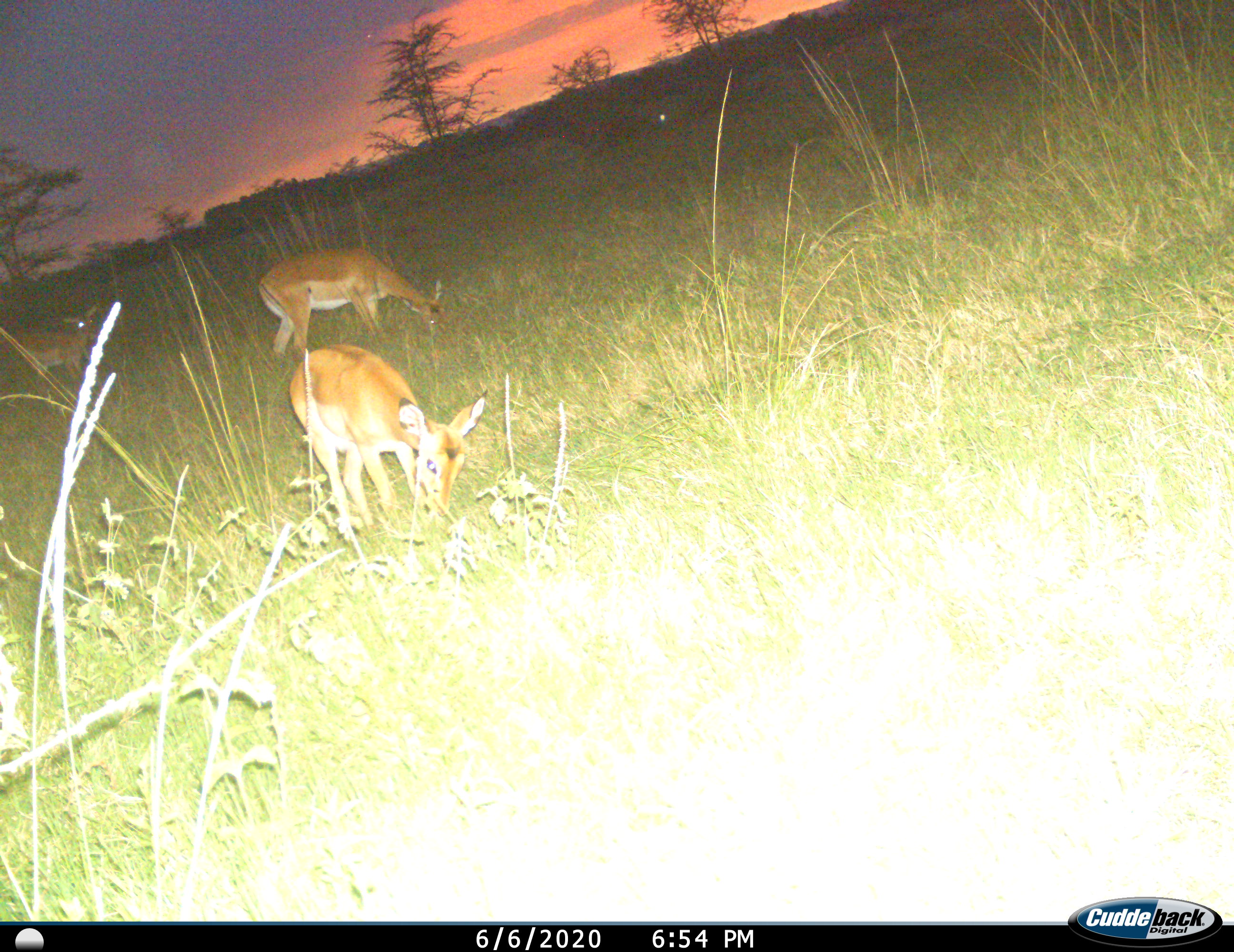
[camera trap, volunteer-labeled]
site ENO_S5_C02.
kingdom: Animalia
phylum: Chordata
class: Mammalia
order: Artiodactyla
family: Bovidae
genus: Aepyceros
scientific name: Aepyceros melampus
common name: impala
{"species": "impala (Aepyceros melampus)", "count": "3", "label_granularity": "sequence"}